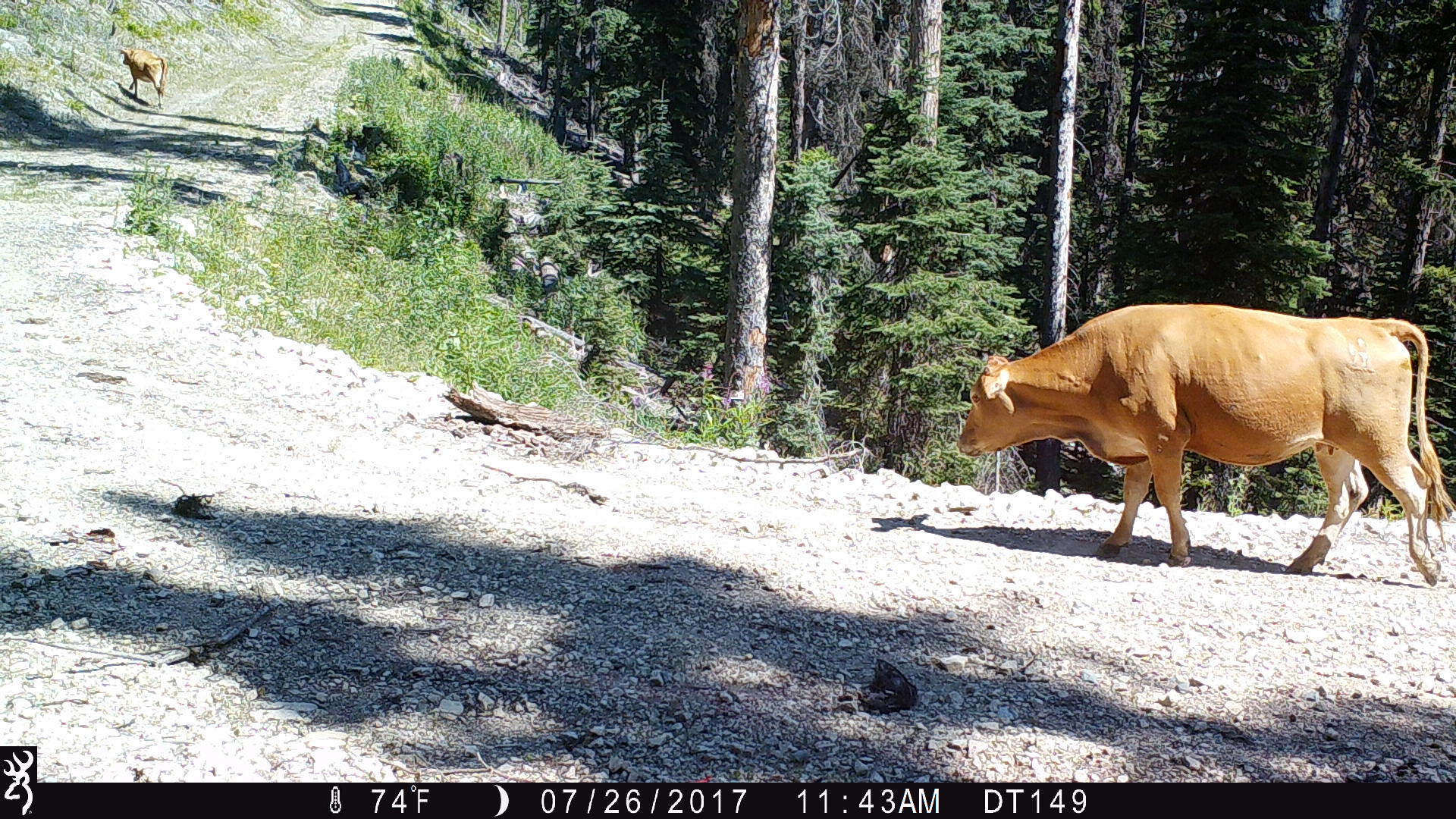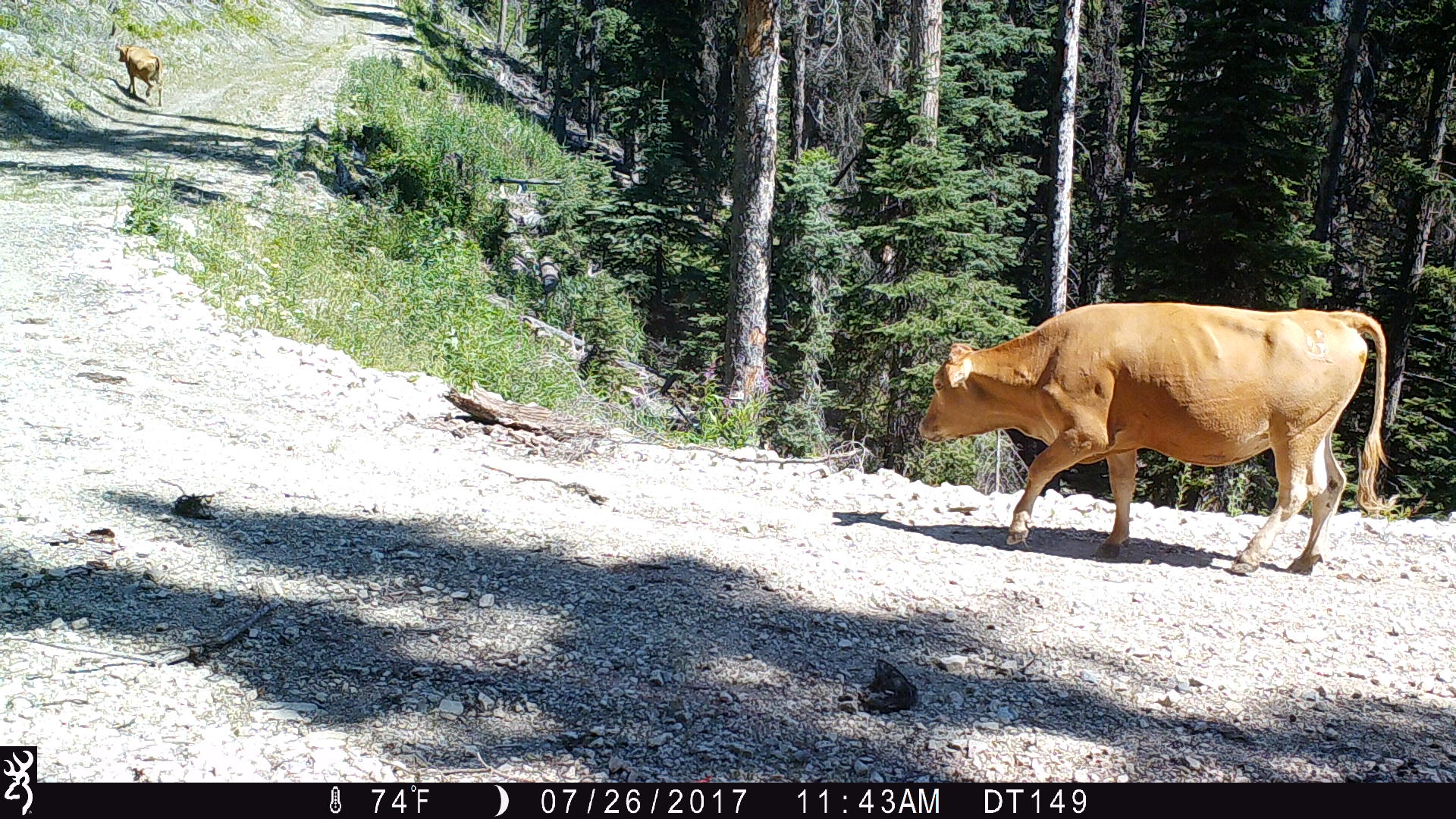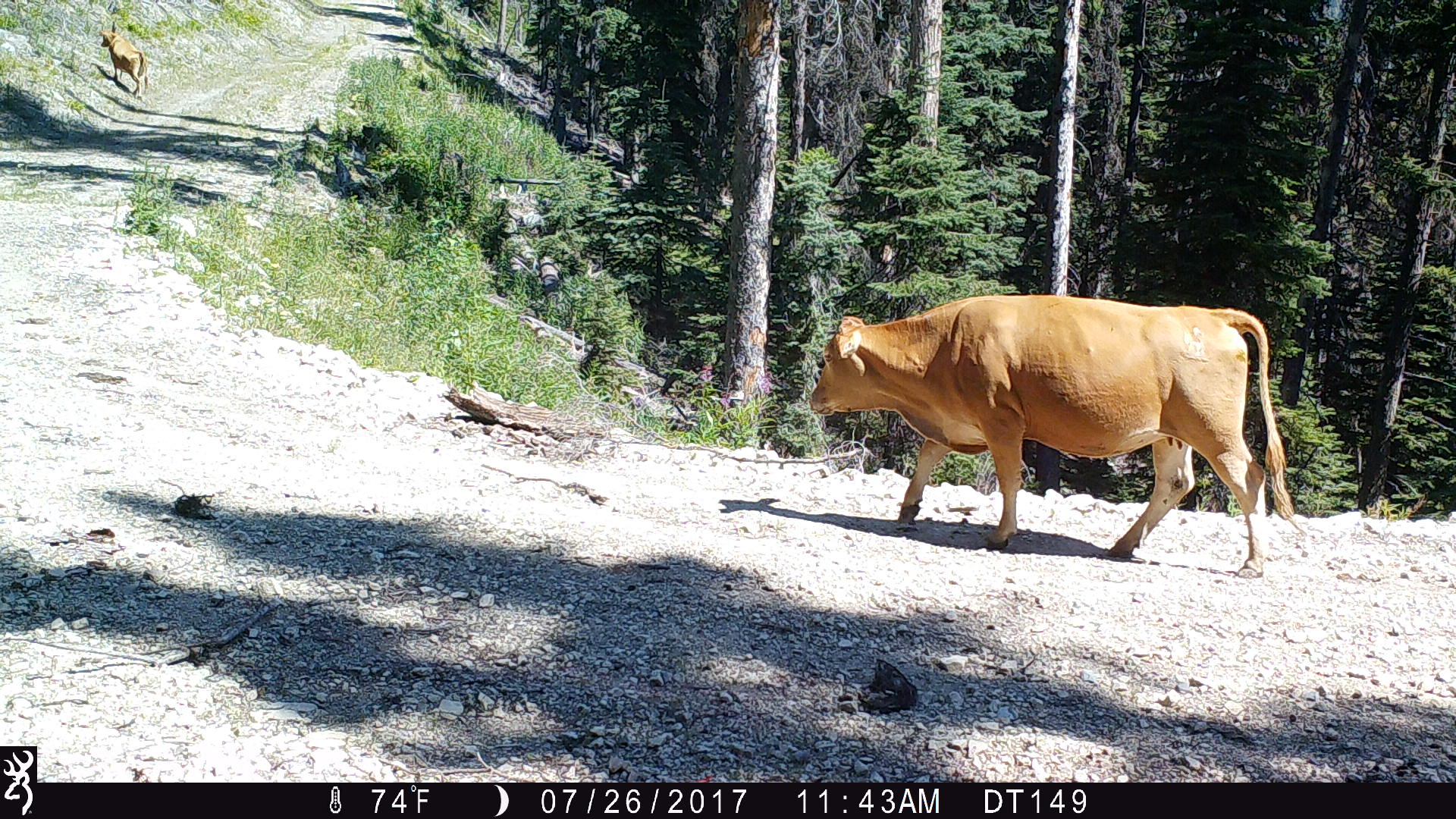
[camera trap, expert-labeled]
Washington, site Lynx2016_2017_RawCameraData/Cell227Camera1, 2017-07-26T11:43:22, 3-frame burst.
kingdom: Animalia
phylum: Chordata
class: Mammalia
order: Artiodactyla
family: Bovidae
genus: Bos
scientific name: Bos taurus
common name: domestic cattle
Domestic cattle (Bos taurus). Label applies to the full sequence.